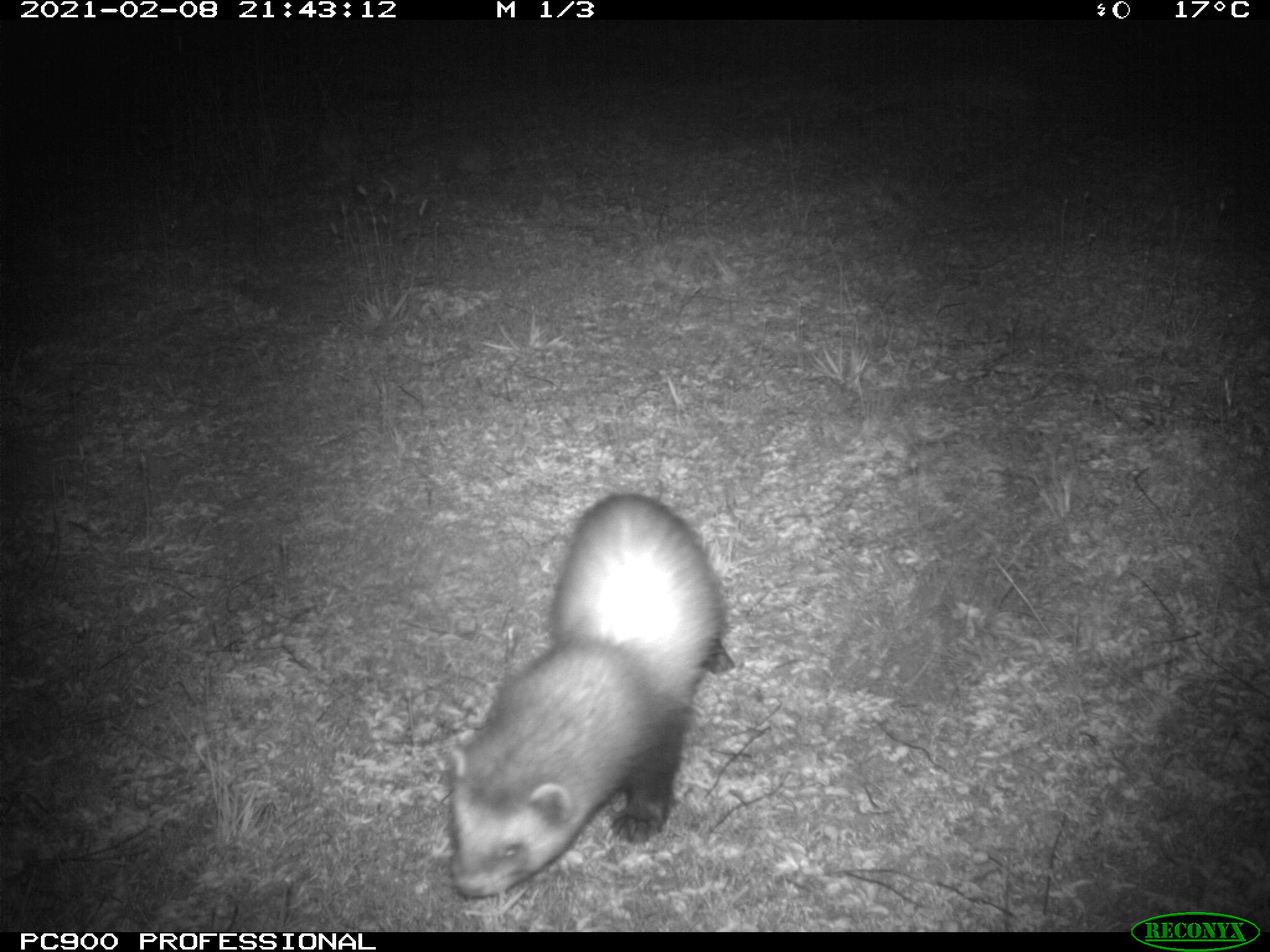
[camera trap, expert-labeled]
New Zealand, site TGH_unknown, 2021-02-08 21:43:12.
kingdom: Animalia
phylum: Chordata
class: Mammalia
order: Carnivora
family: Mustelidae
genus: Mustela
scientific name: Mustela furo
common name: ferret